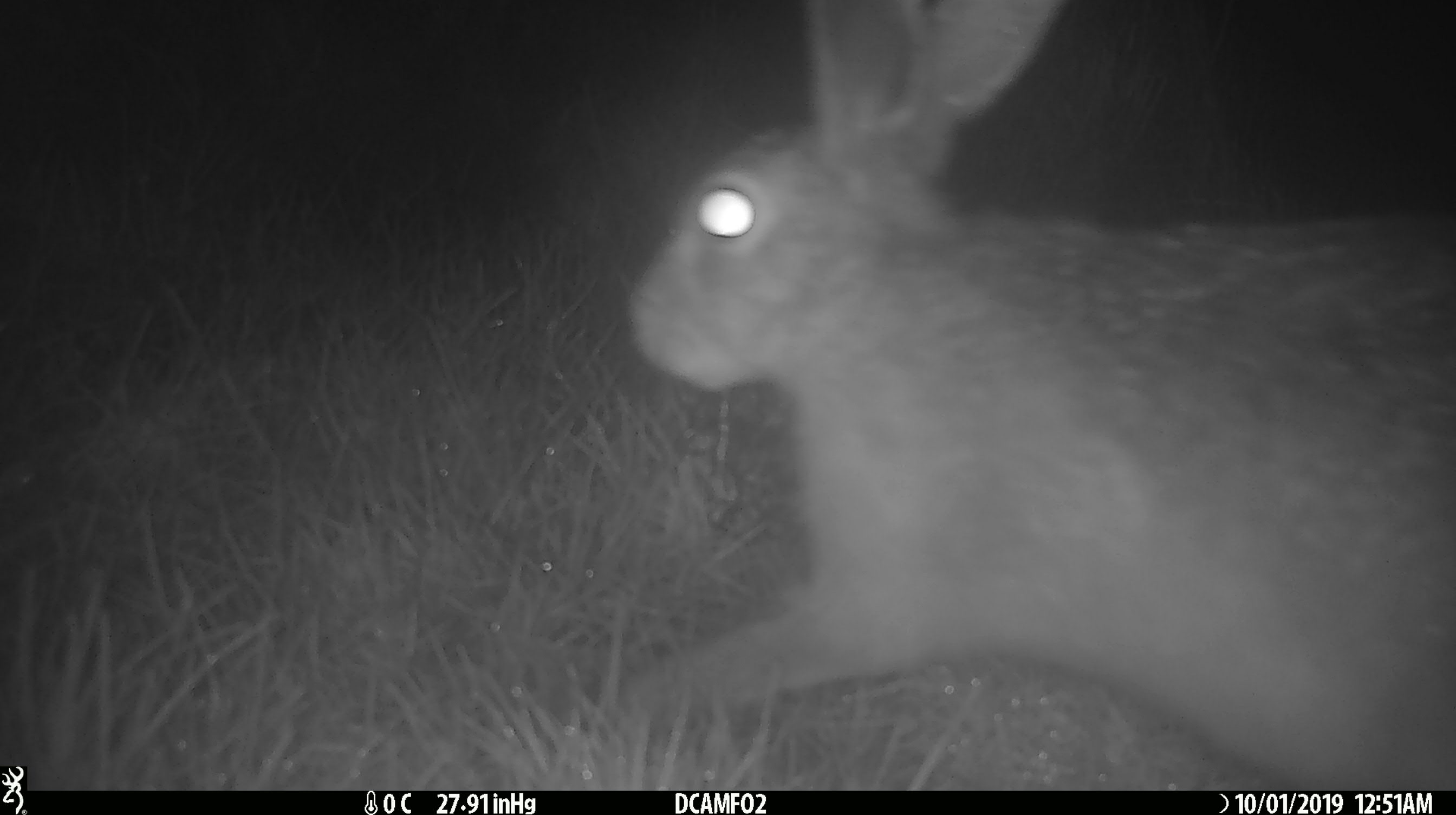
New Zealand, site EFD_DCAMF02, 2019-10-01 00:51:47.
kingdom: Animalia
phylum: Chordata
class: Mammalia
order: Lagomorpha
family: Leporidae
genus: Lepus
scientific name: Lepus europaeus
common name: brown hare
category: hare